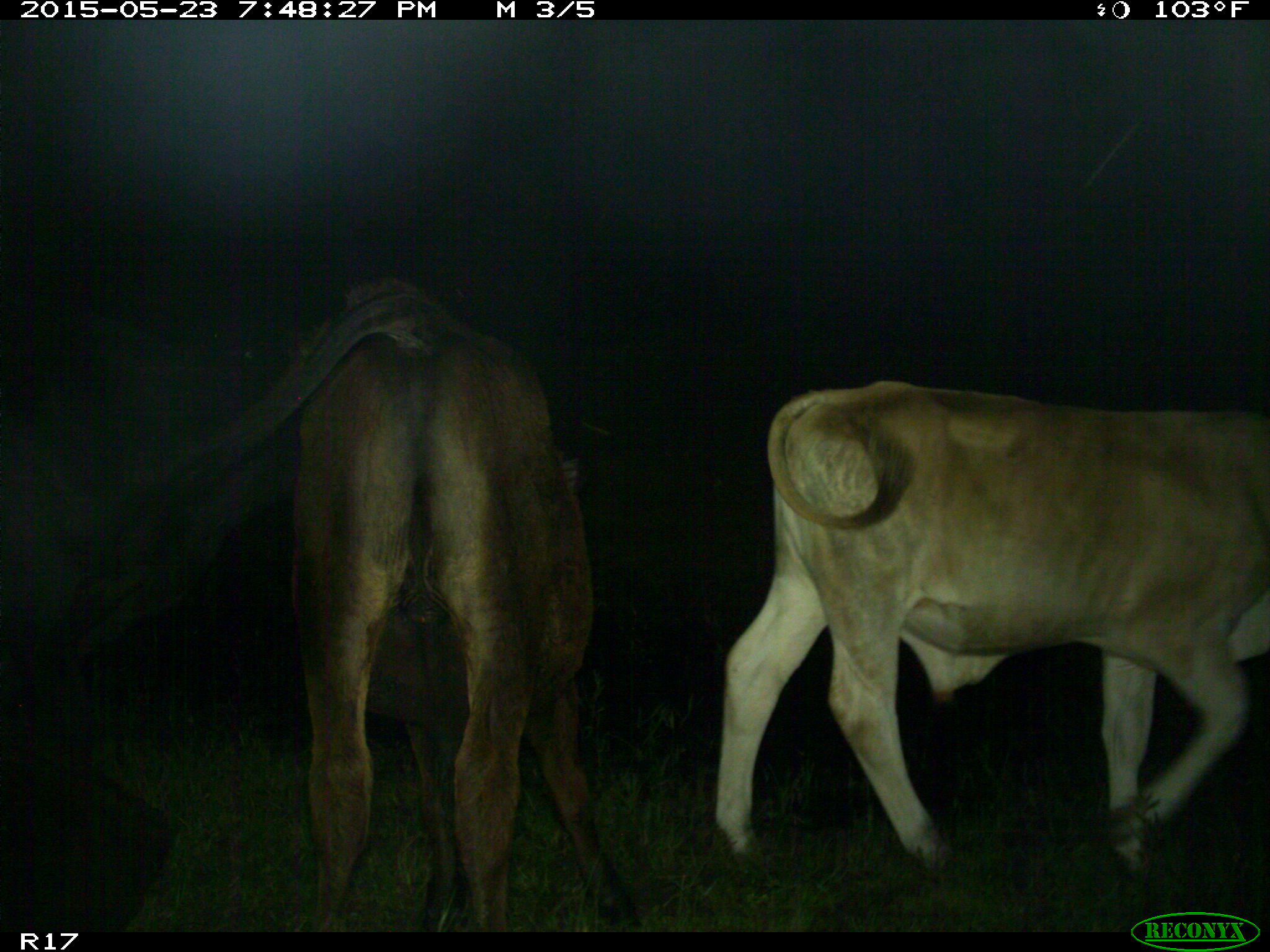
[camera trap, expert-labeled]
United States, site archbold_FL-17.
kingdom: Animalia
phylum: Chordata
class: Mammalia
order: Artiodactyla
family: Bovidae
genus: Bos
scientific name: Bos taurus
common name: domestic cow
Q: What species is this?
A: Bos taurus (domestic cow).